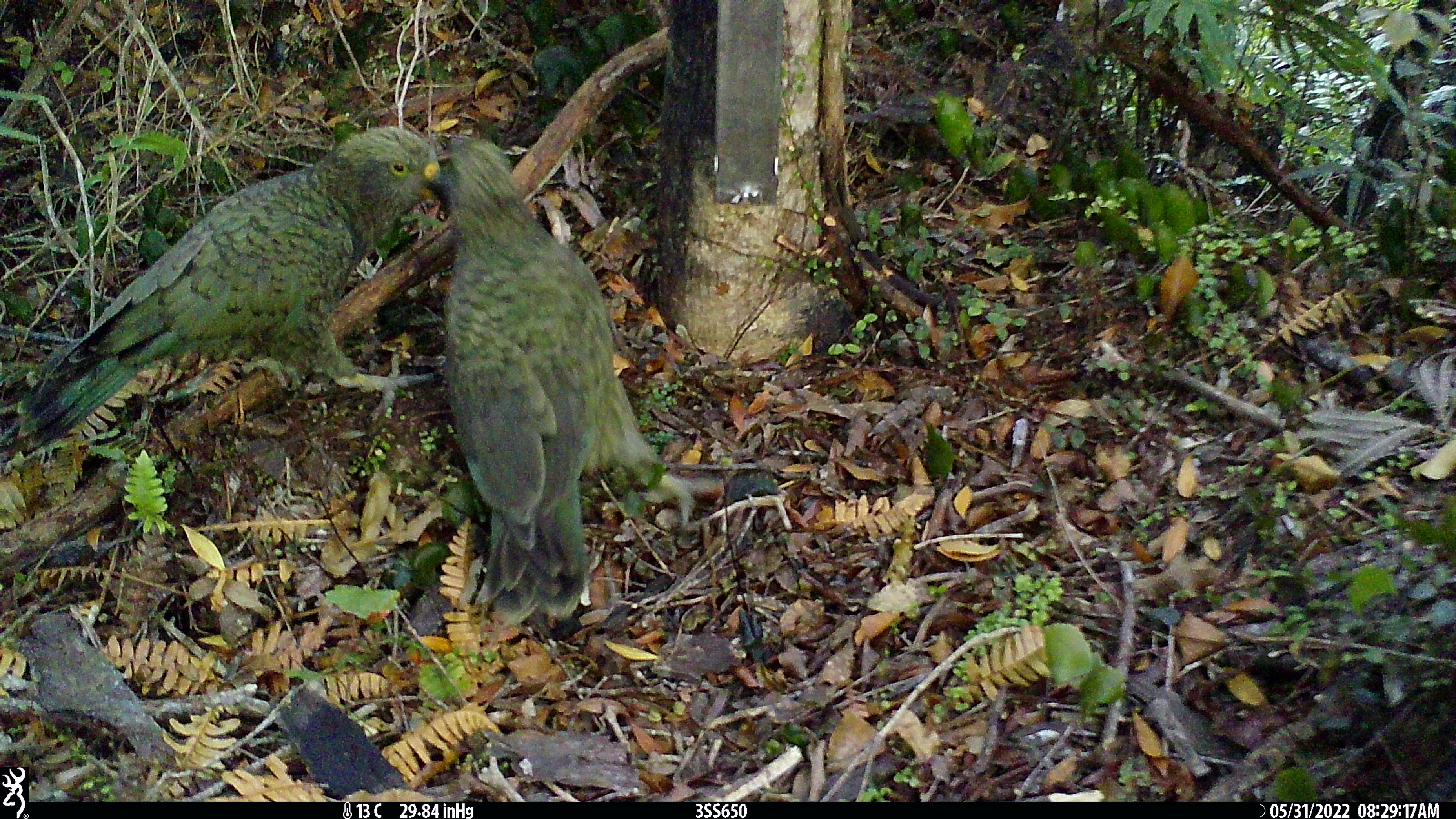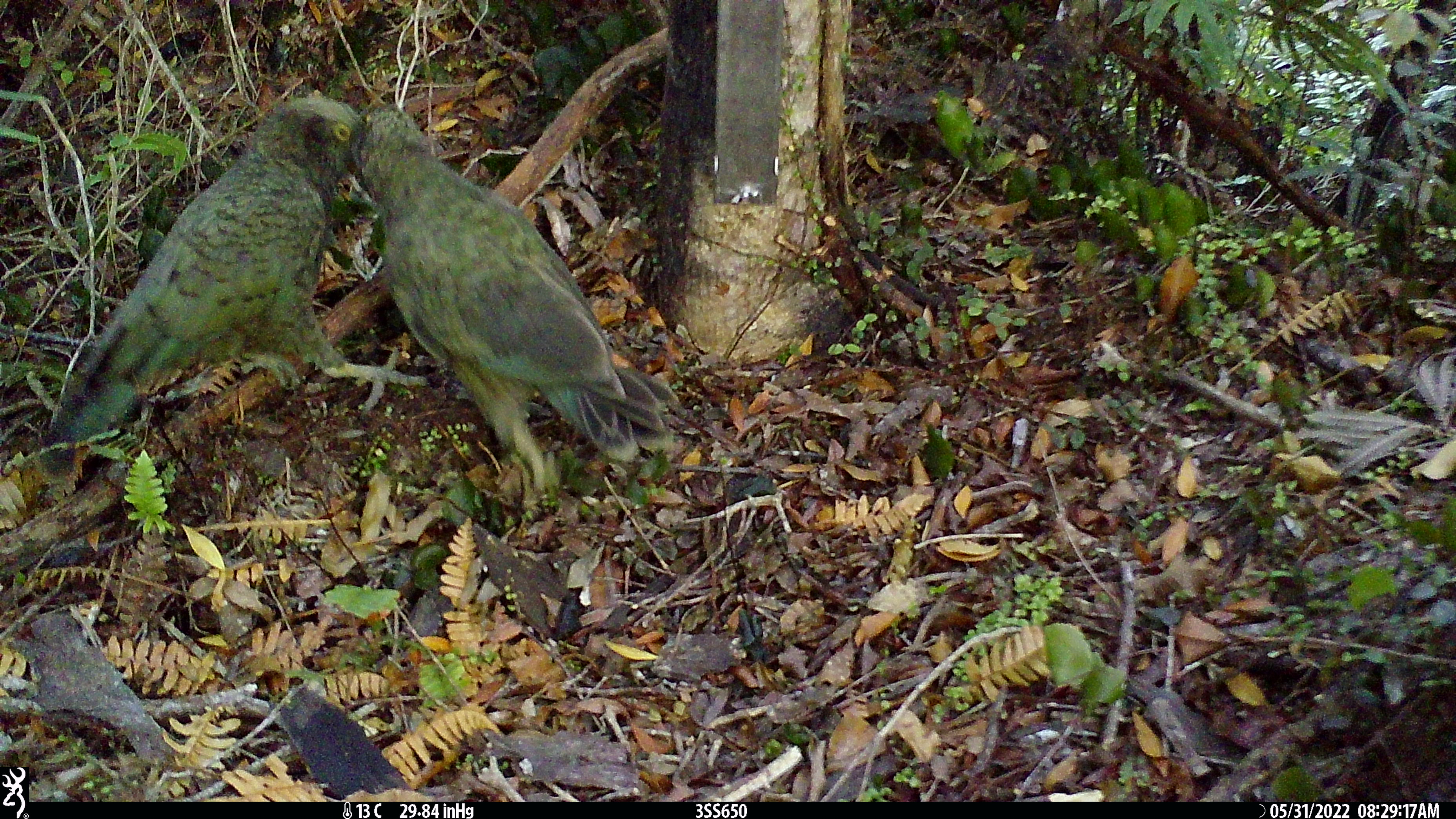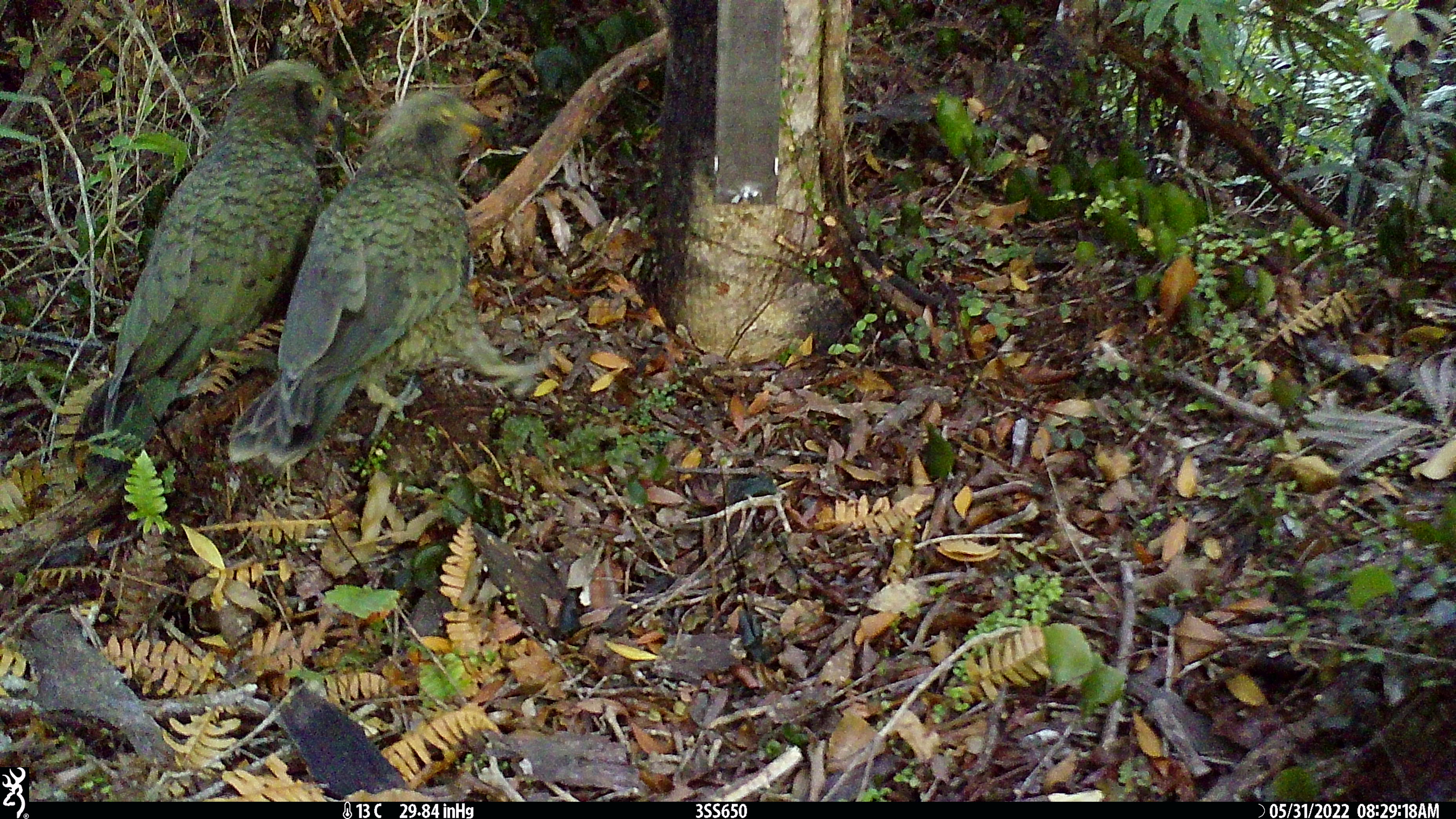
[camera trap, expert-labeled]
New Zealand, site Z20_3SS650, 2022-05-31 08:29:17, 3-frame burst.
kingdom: Animalia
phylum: Chordata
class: Aves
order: Psittaciformes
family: Strigopidae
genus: Nestor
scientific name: Nestor notabilis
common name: kea